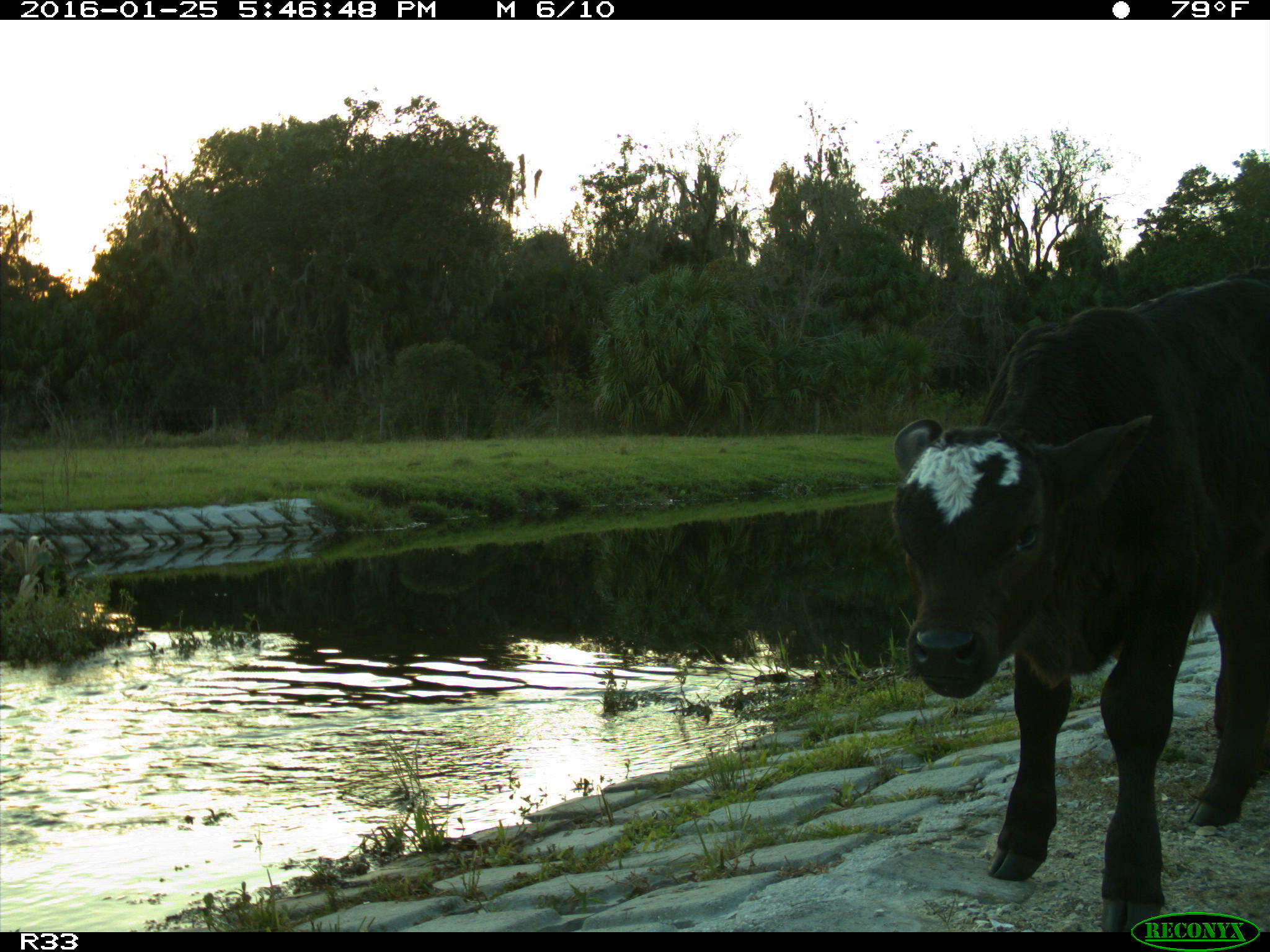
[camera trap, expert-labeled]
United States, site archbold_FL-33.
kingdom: Animalia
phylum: Chordata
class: Mammalia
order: Artiodactyla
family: Bovidae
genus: Bos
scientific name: Bos taurus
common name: domestic cow